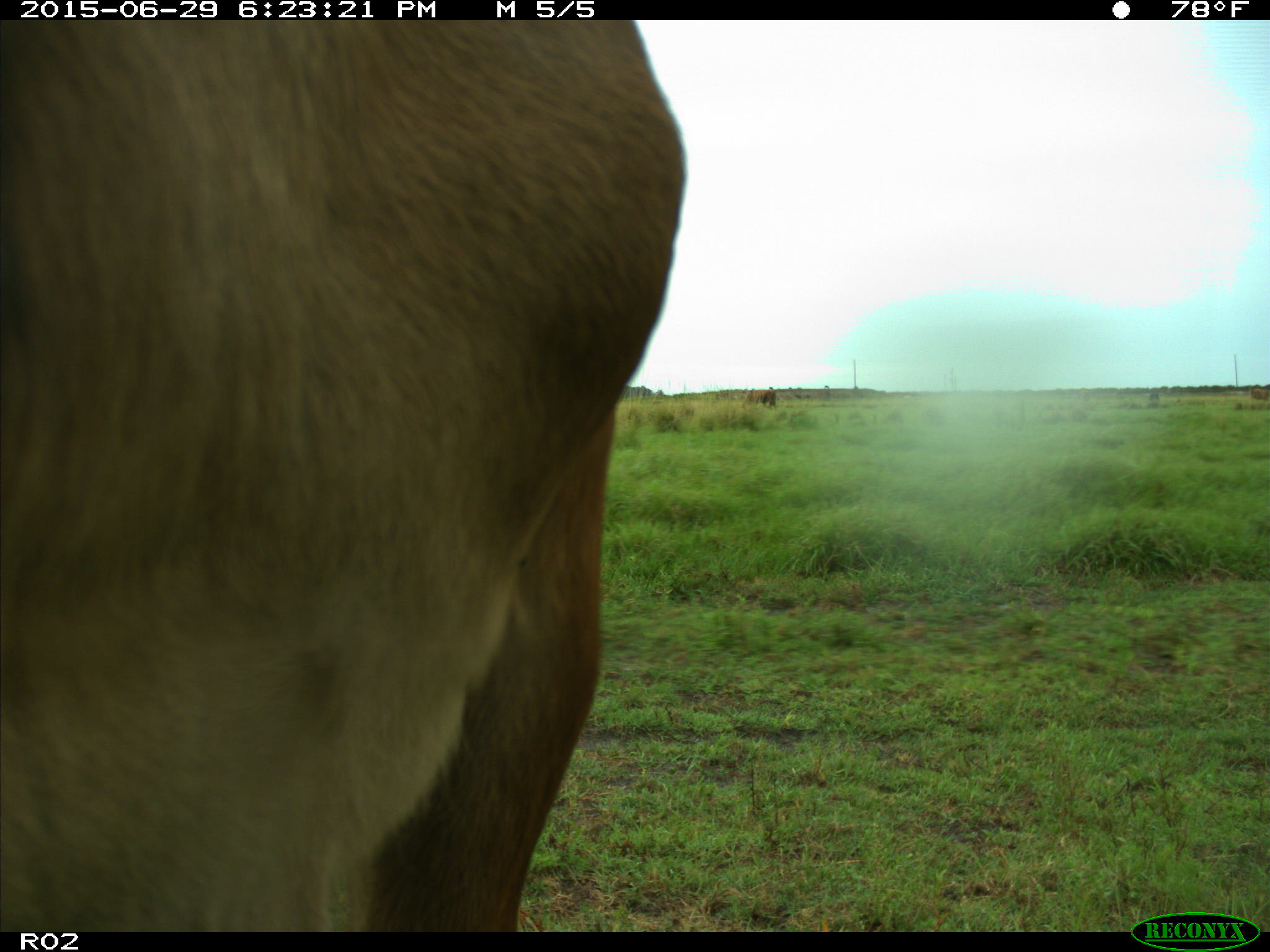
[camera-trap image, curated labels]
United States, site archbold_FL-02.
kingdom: Animalia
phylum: Chordata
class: Mammalia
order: Artiodactyla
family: Bovidae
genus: Bos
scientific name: Bos taurus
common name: domestic cow